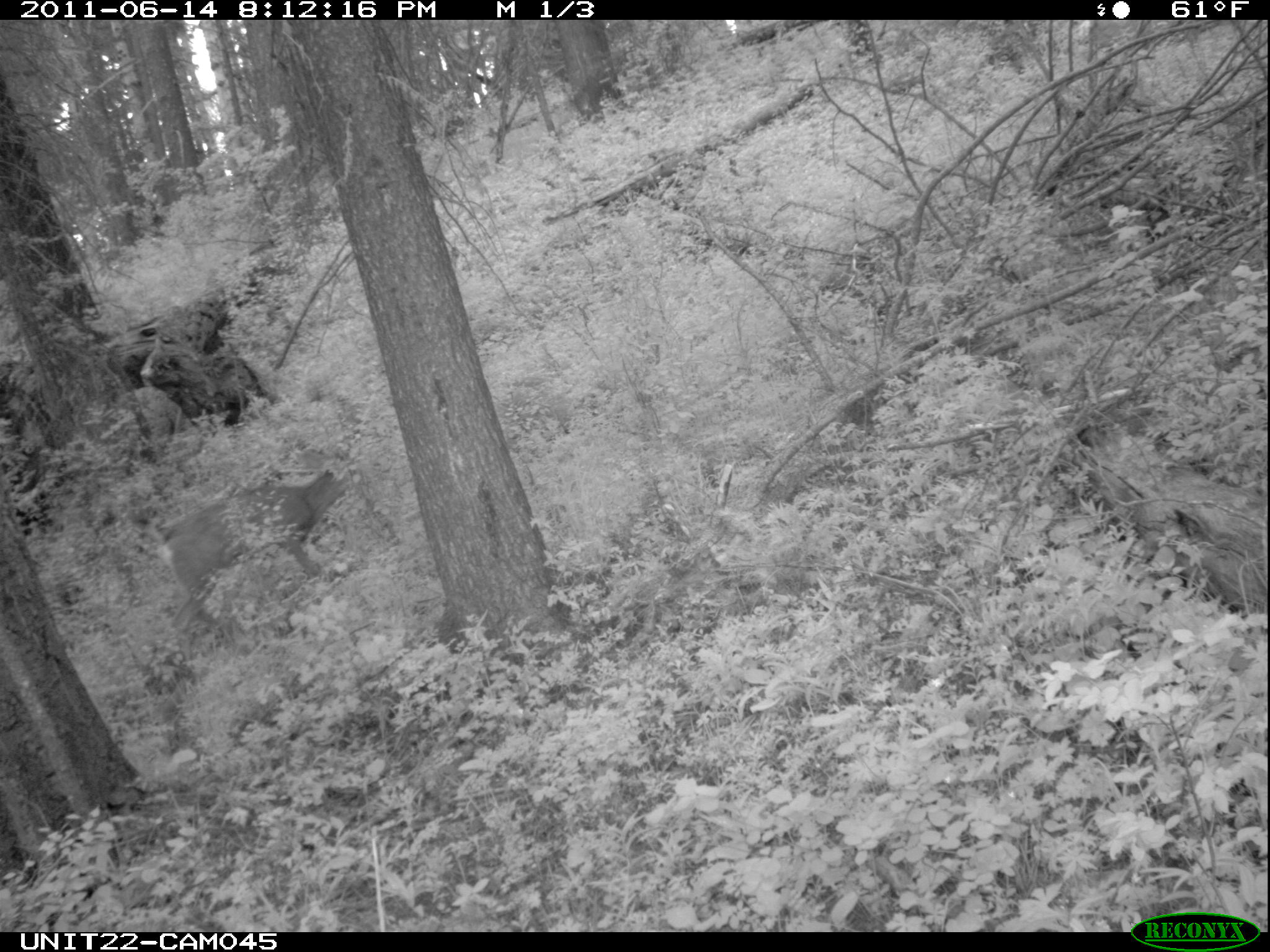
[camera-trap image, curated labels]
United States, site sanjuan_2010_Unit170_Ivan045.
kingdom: Animalia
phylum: Chordata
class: Mammalia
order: Artiodactyla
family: Cervidae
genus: Odocoileus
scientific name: Odocoileus hemionus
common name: mule deer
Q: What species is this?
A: Odocoileus hemionus (mule deer).